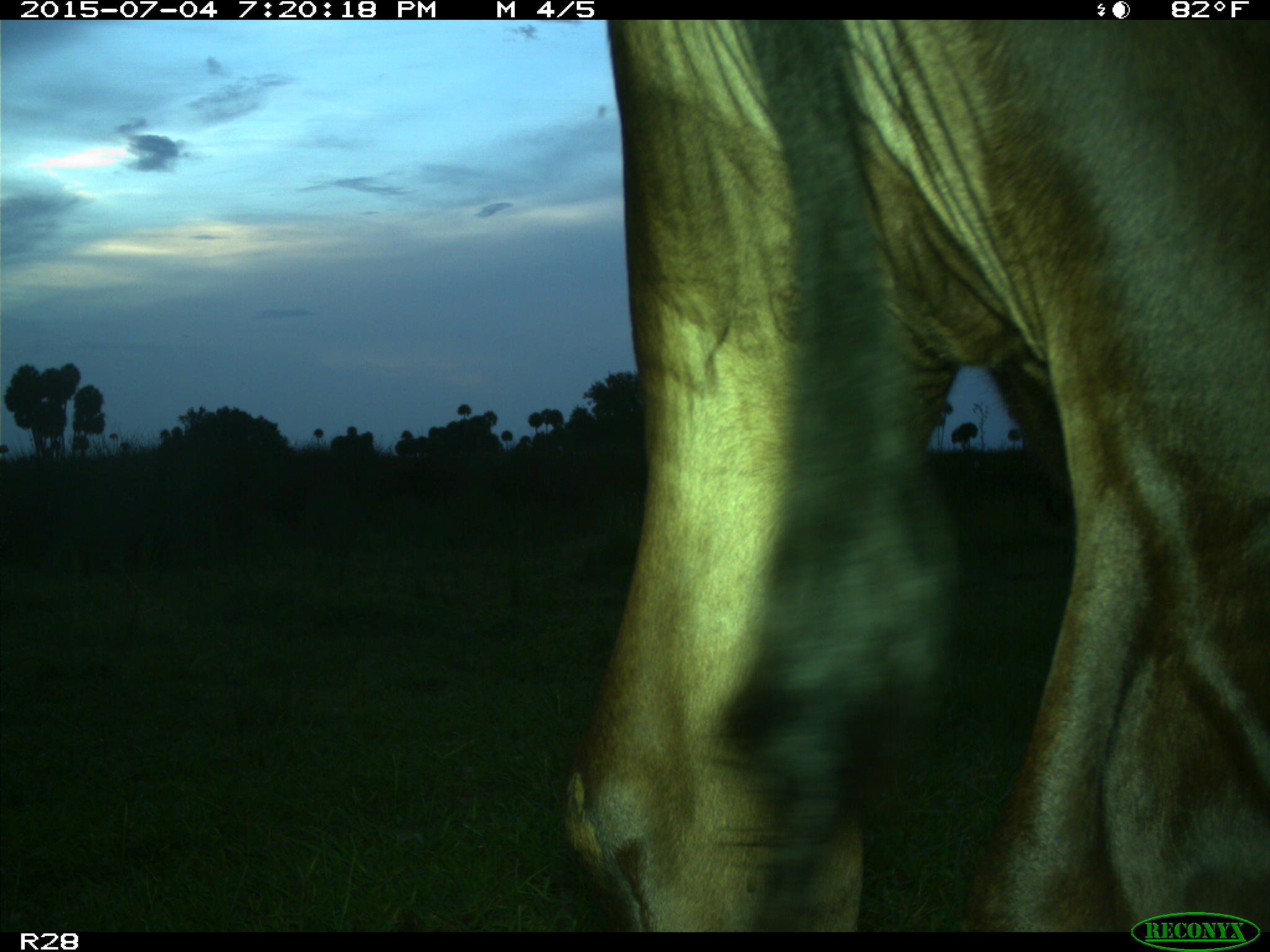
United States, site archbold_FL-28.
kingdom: Animalia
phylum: Chordata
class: Mammalia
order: Artiodactyla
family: Bovidae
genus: Bos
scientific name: Bos taurus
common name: domestic cow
Bos taurus (domestic cow).